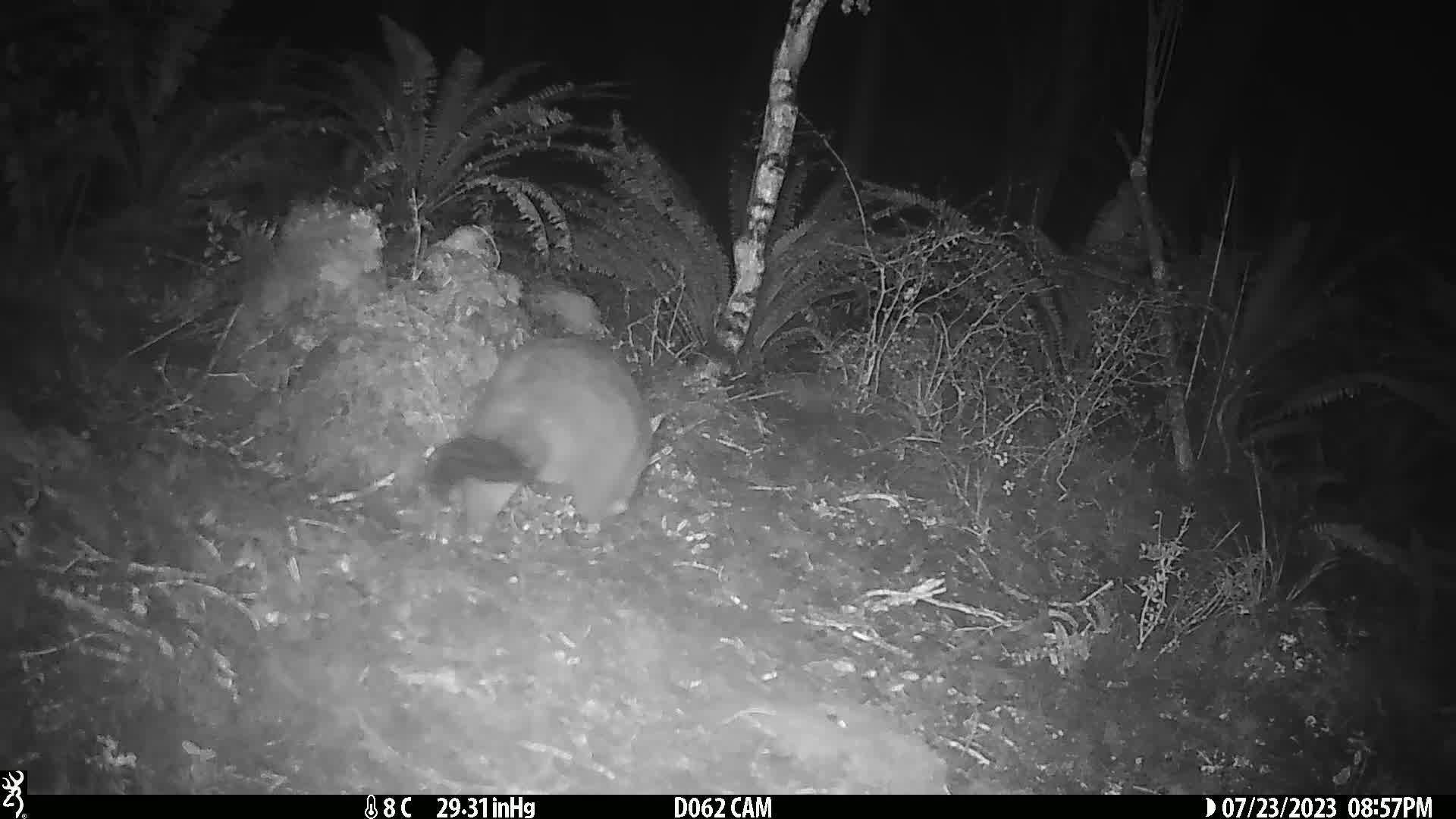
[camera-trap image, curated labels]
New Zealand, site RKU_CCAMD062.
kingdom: Animalia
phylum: Chordata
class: Mammalia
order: Diprotodontia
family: Phalangeridae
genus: Trichosurus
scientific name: Trichosurus vulpecula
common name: common brushtail possum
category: possum